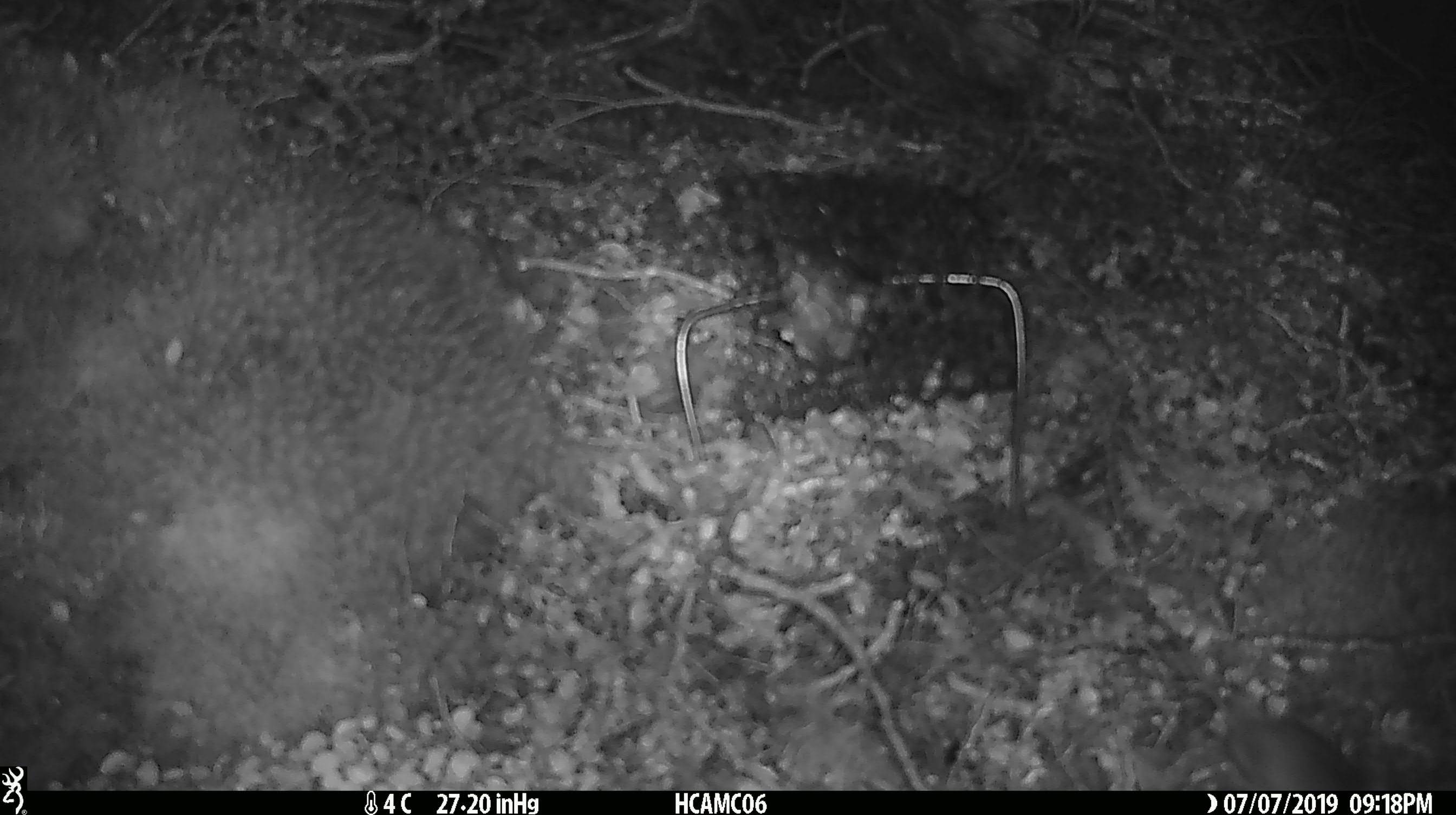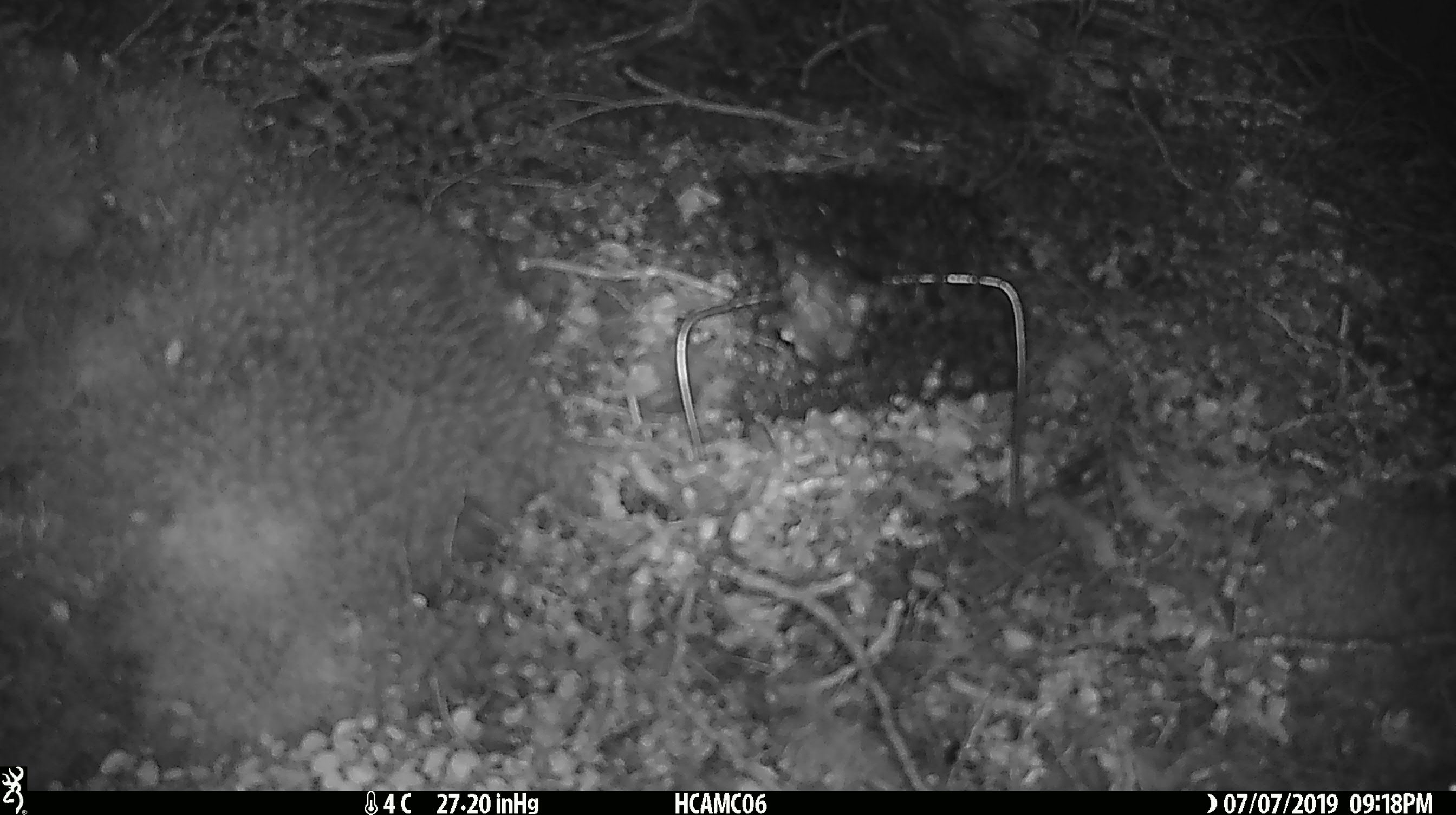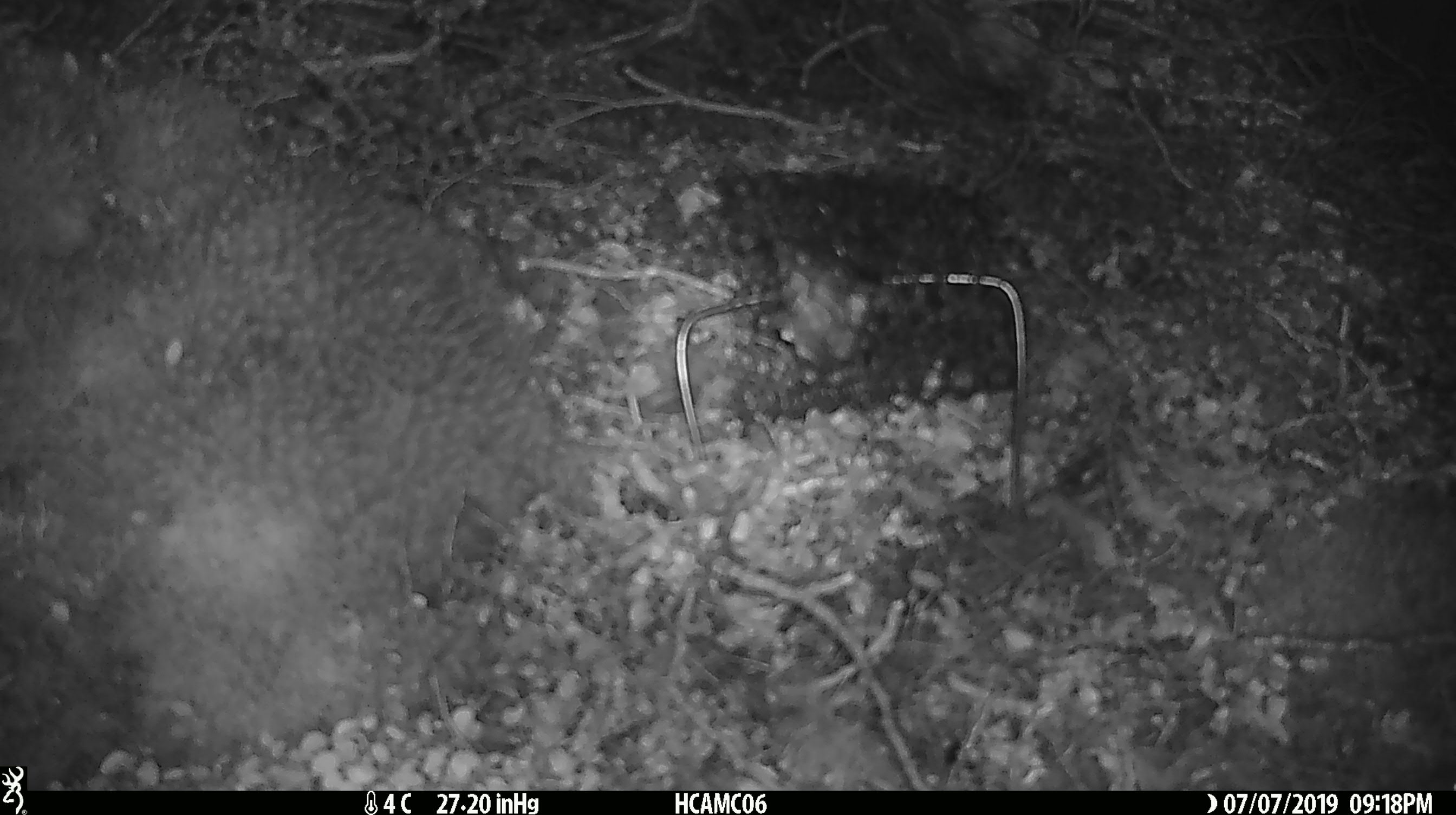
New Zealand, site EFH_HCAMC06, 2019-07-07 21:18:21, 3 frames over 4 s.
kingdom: Animalia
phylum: Chordata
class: Mammalia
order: Rodentia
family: Muridae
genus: Mus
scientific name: Mus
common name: mouse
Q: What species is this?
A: Mouse (Mus).